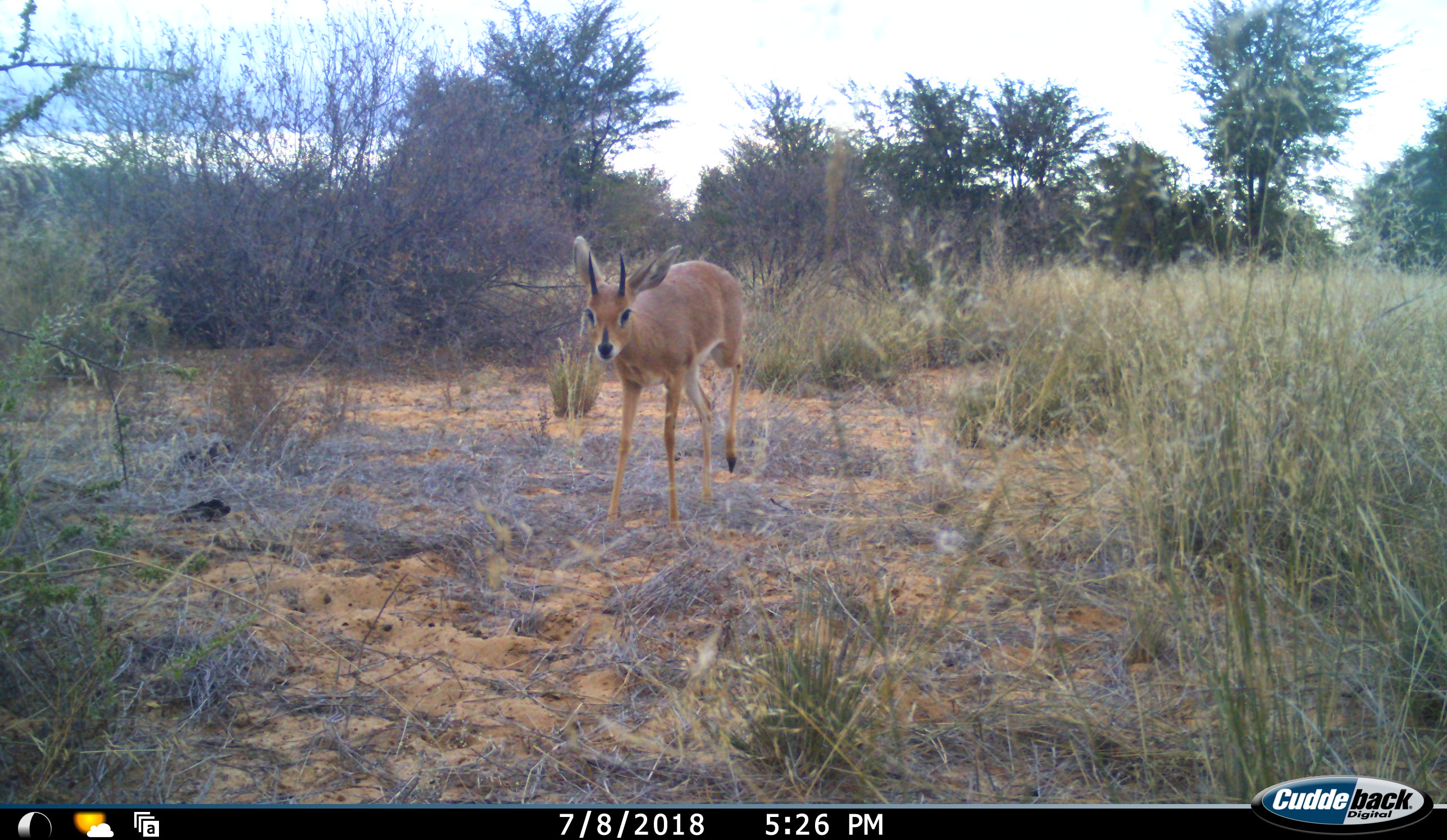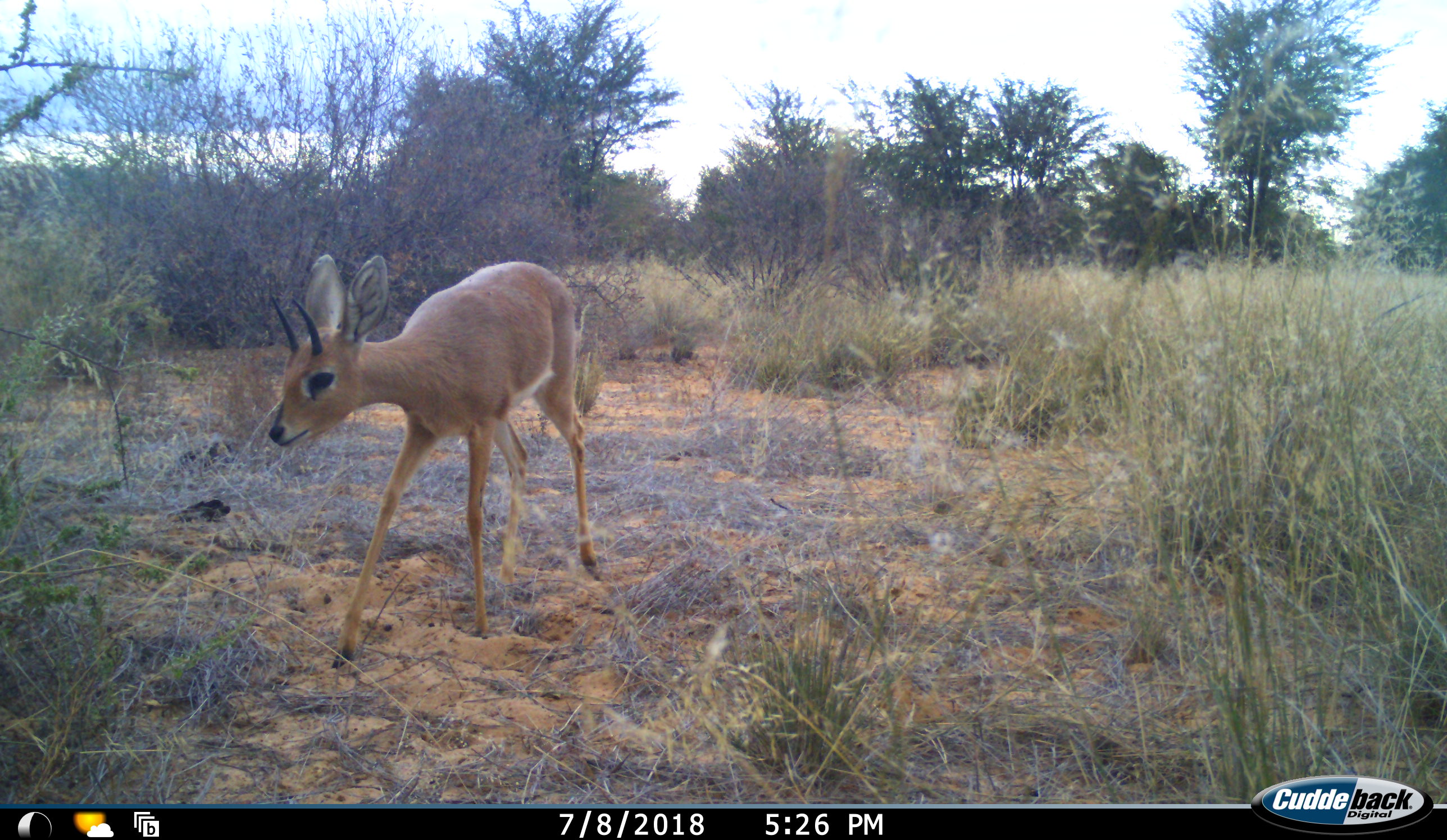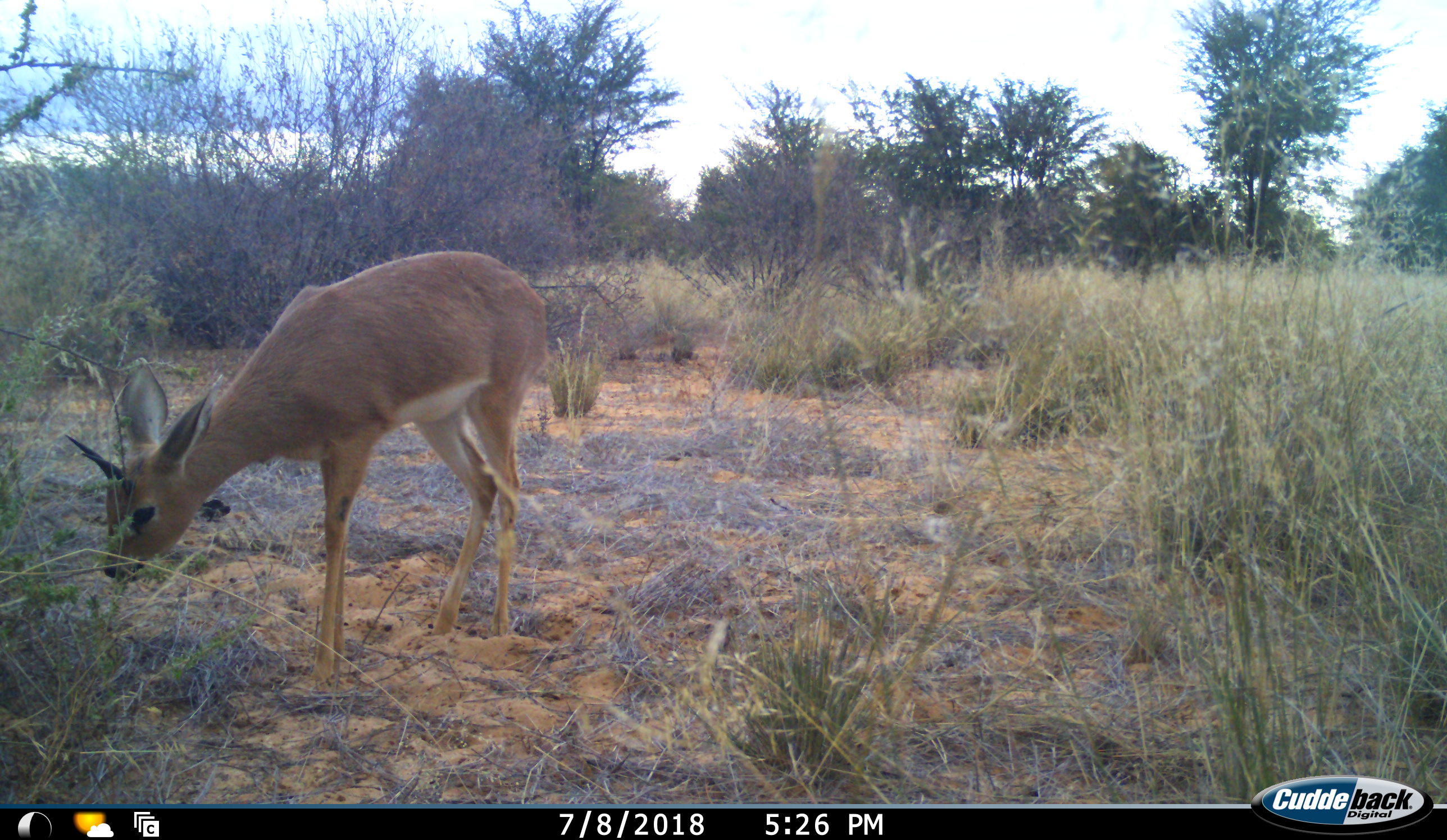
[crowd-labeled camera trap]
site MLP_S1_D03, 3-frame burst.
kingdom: Animalia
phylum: Chordata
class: Mammalia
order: Artiodactyla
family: Bovidae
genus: Raphicerus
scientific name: Raphicerus campestris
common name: steenbok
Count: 1.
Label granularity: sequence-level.